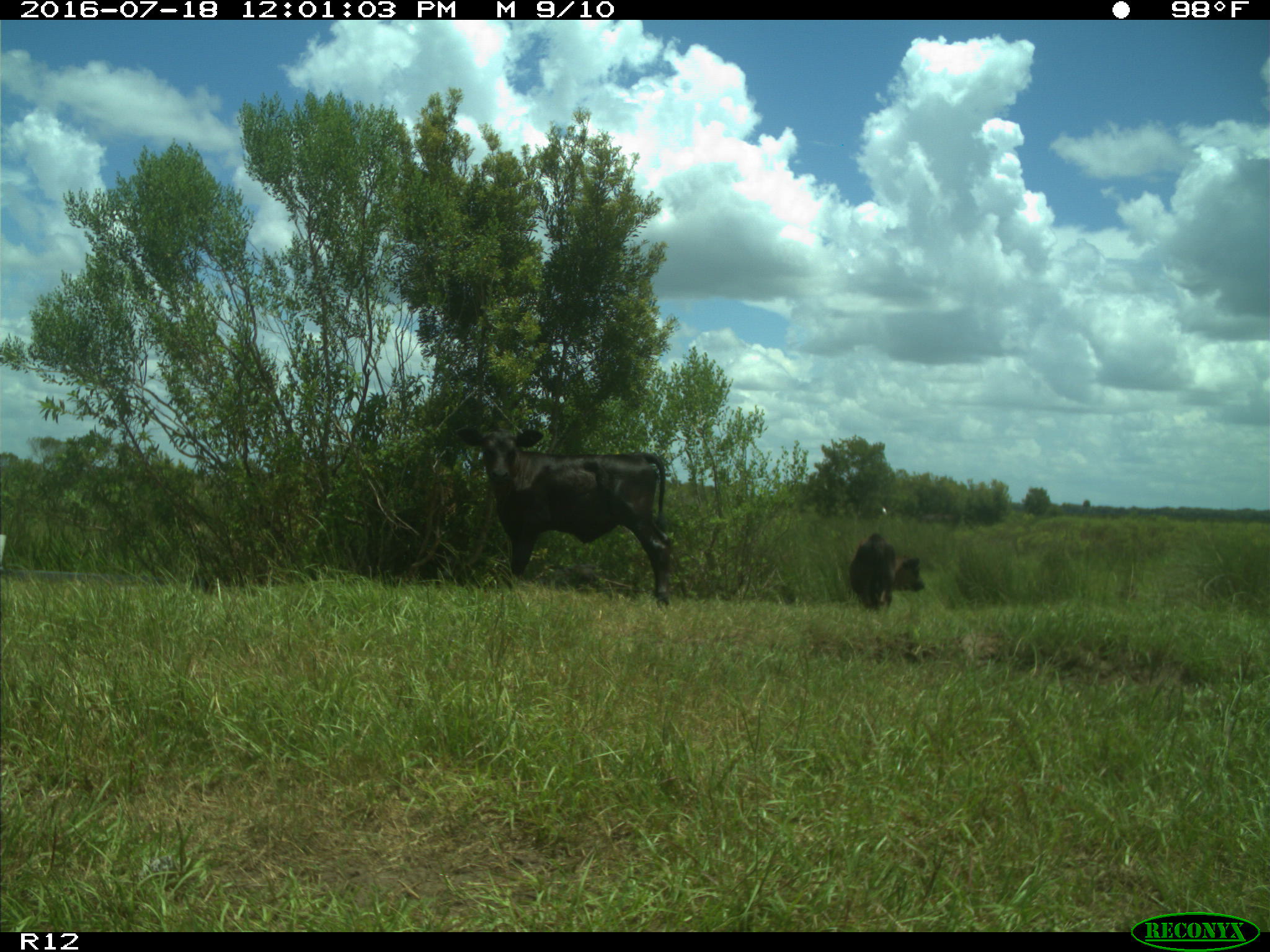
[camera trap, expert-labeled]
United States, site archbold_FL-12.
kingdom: Animalia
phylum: Chordata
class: Mammalia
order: Artiodactyla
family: Bovidae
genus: Bos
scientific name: Bos taurus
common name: domestic cow